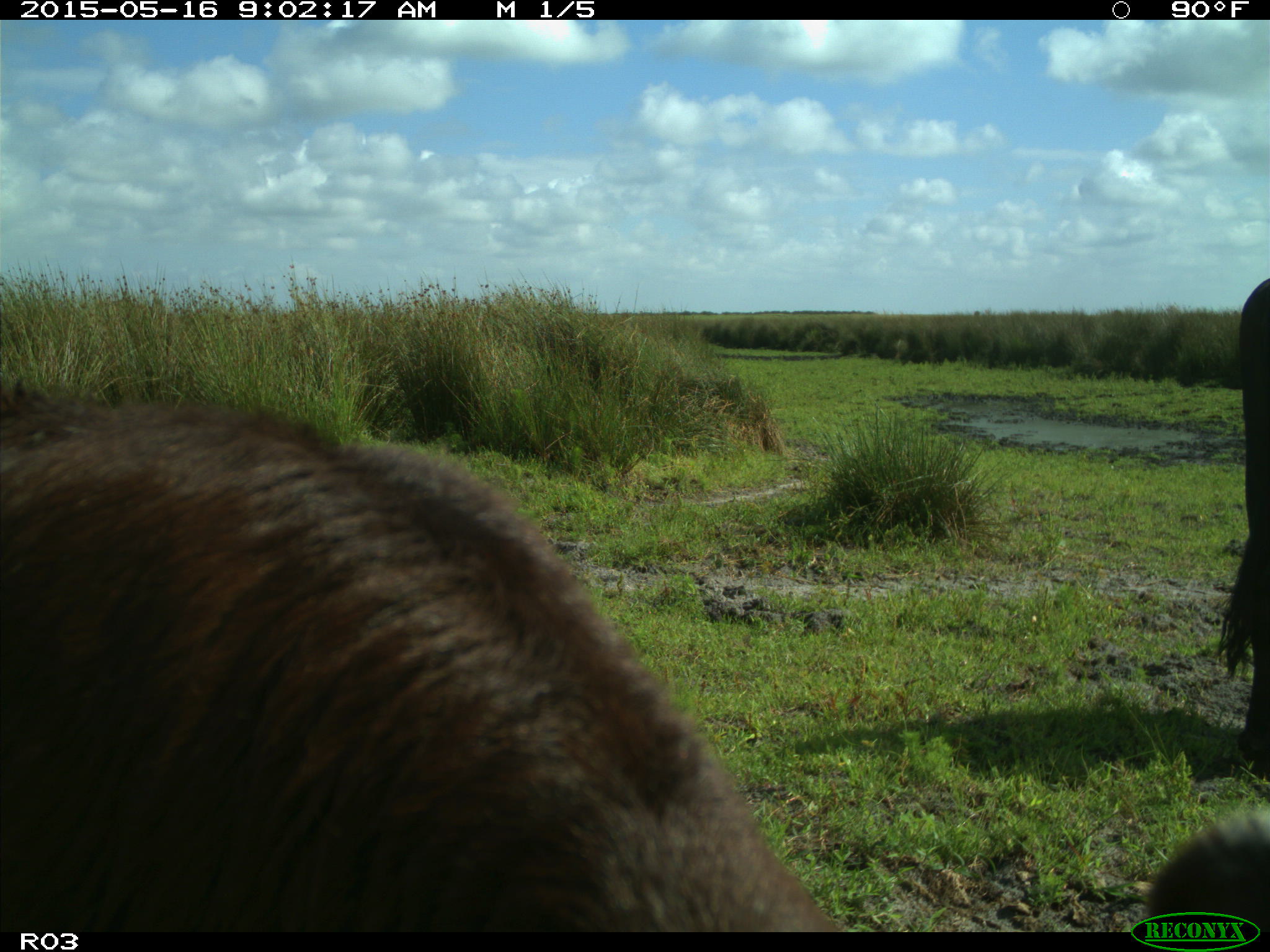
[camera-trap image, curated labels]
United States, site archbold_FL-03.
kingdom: Animalia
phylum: Chordata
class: Mammalia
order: Artiodactyla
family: Bovidae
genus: Bos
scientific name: Bos taurus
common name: domestic cow